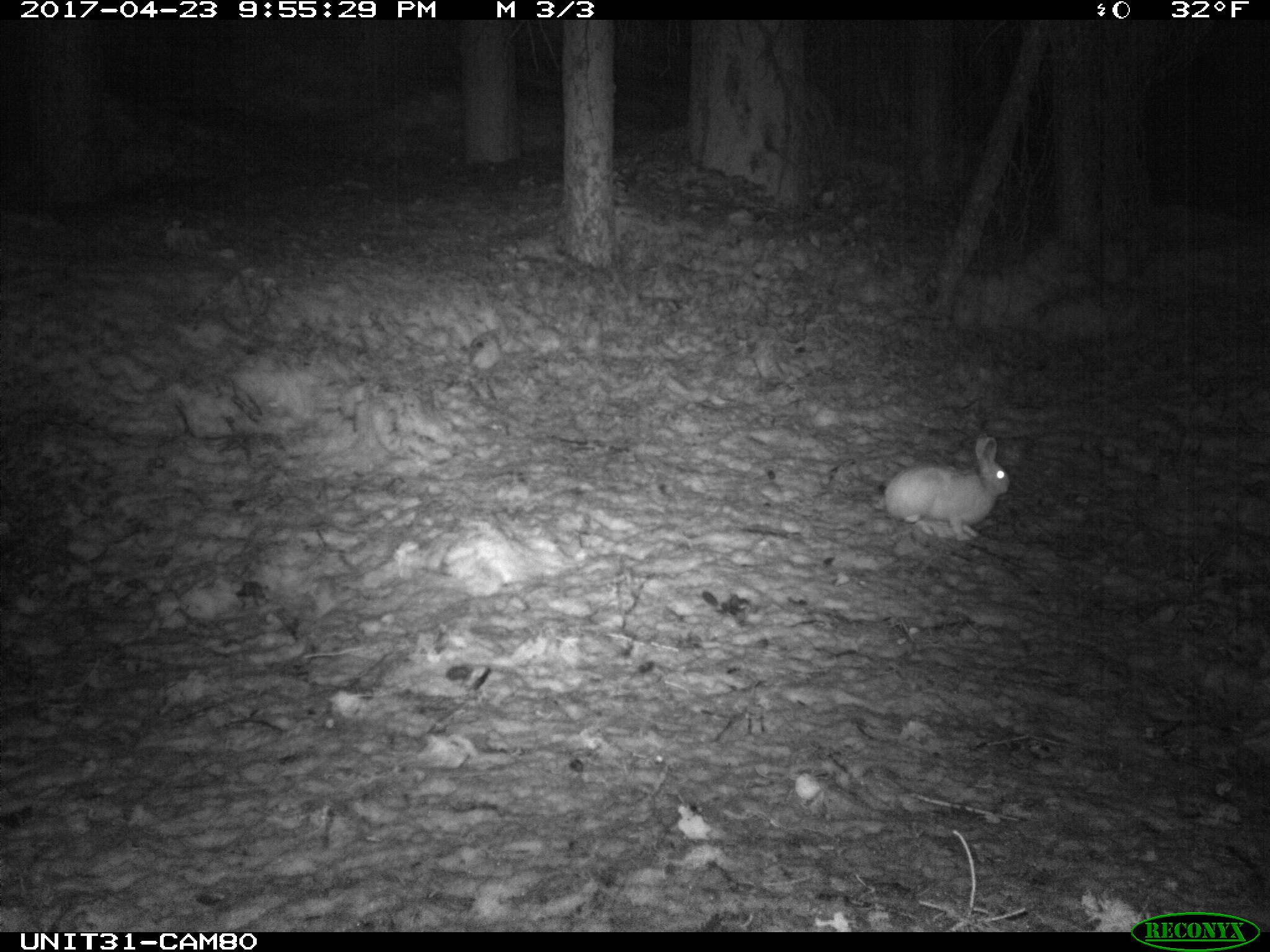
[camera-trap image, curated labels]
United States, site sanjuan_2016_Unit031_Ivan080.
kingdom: Animalia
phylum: Chordata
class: Mammalia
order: Lagomorpha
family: Leporidae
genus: Lepus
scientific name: Lepus americanus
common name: snowshoe hare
Lepus americanus (snowshoe hare).